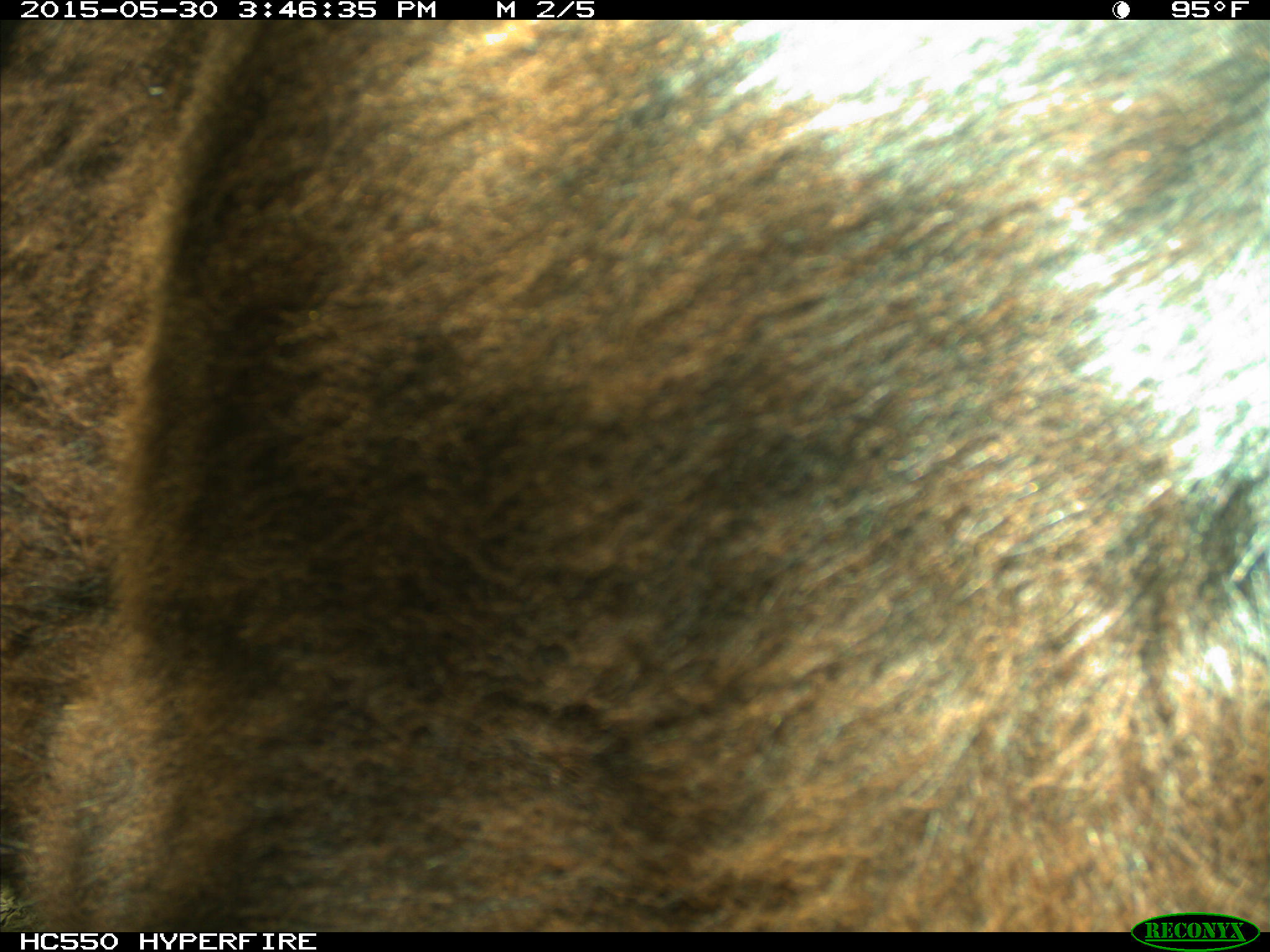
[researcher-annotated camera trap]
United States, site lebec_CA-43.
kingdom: Animalia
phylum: Chordata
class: Mammalia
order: Artiodactyla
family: Bovidae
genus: Bos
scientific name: Bos taurus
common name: domestic cow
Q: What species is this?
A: Bos taurus (domestic cow).